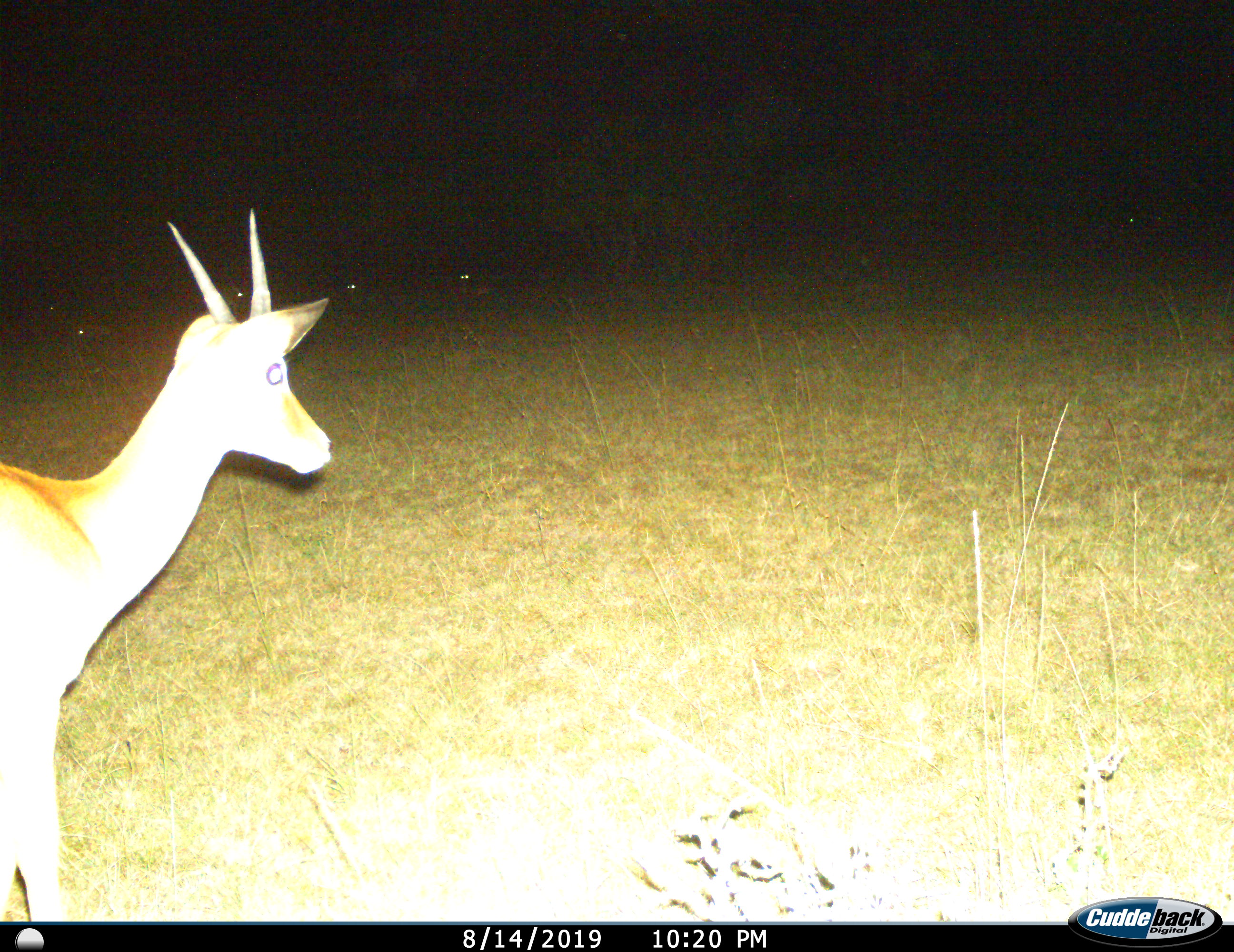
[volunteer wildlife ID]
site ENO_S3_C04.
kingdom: Animalia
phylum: Chordata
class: Mammalia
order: Artiodactyla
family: Bovidae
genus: Aepyceros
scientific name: Aepyceros melampus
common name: impala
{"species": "impala (Aepyceros melampus)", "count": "1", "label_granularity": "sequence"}